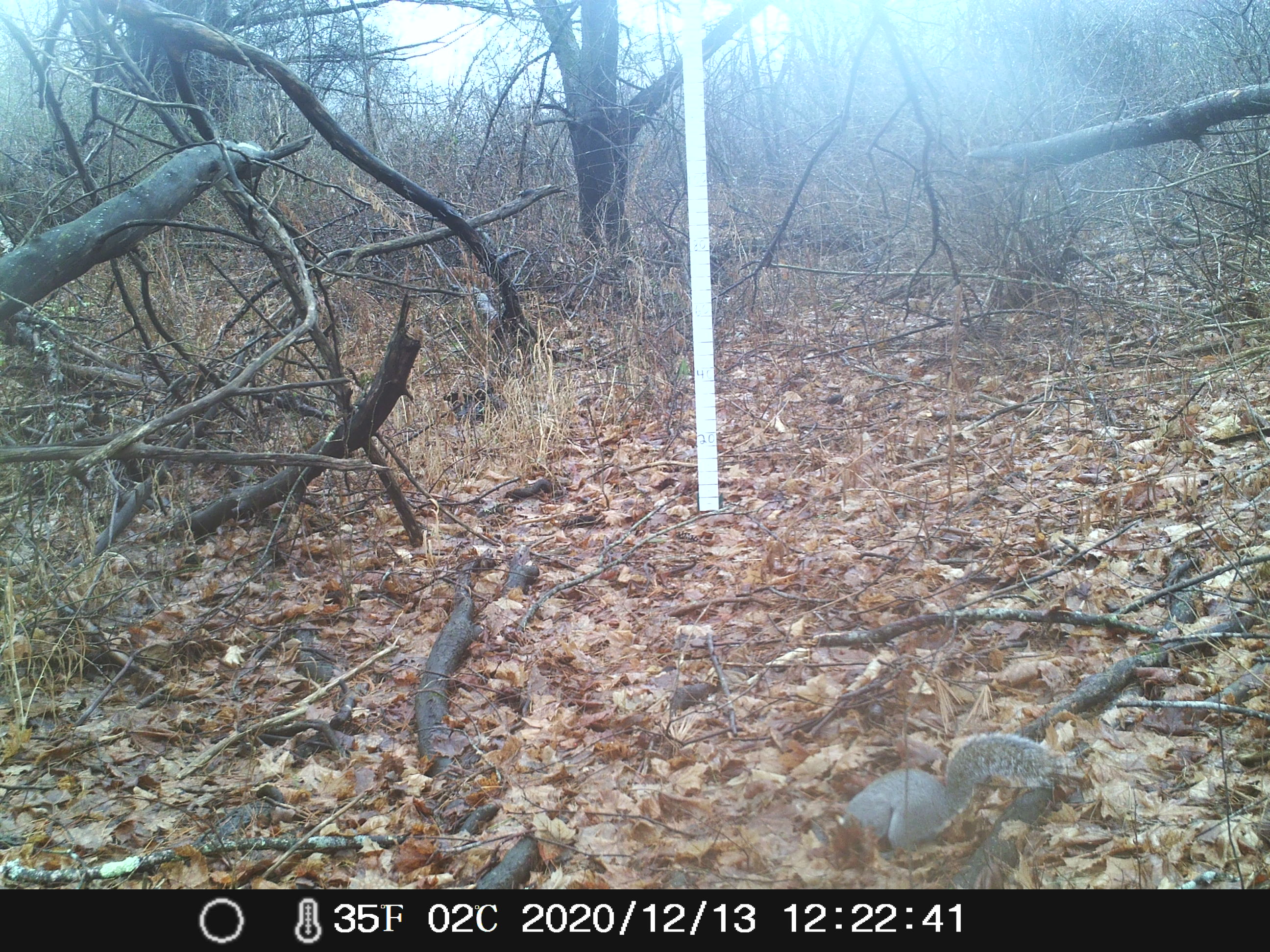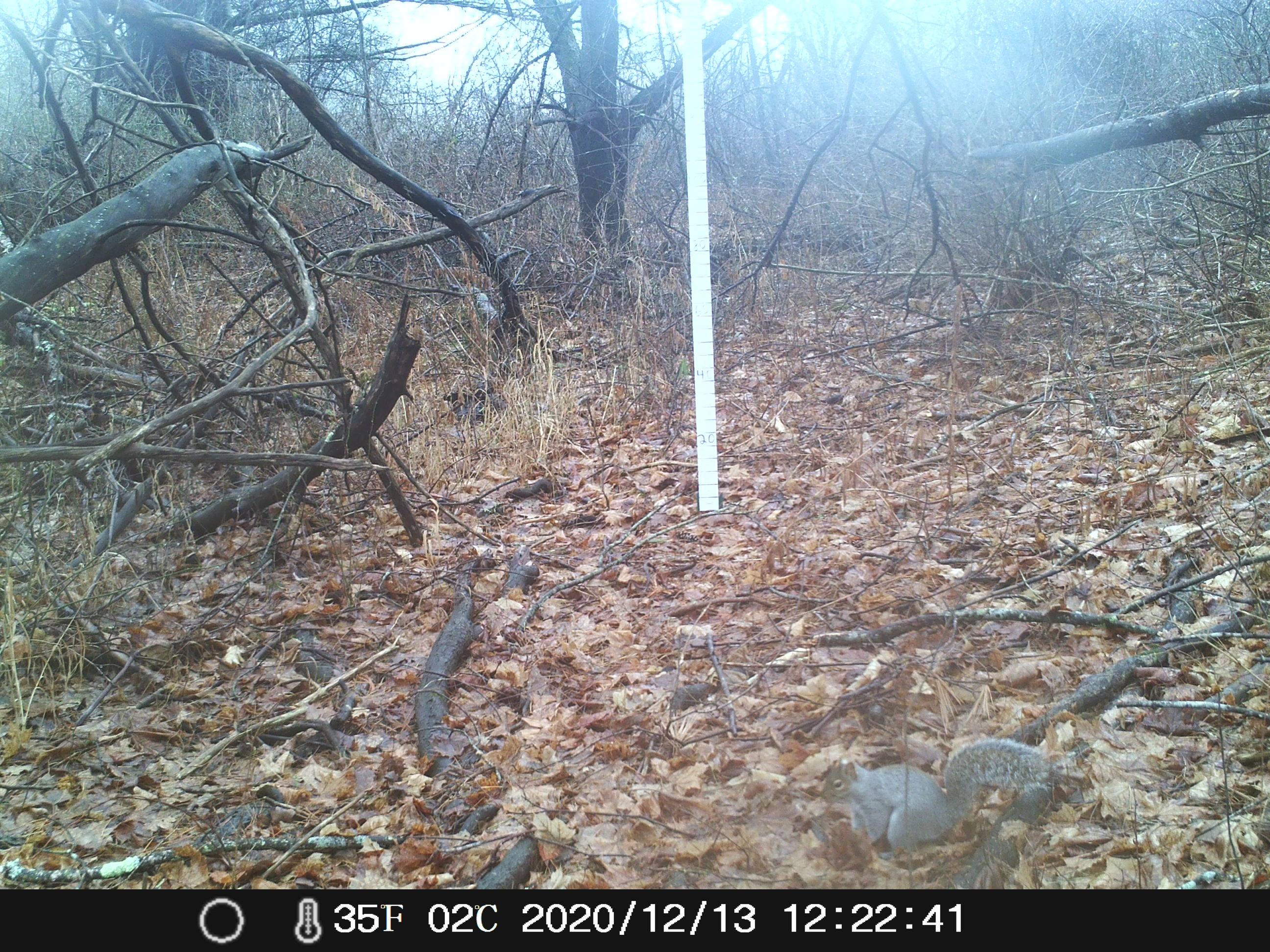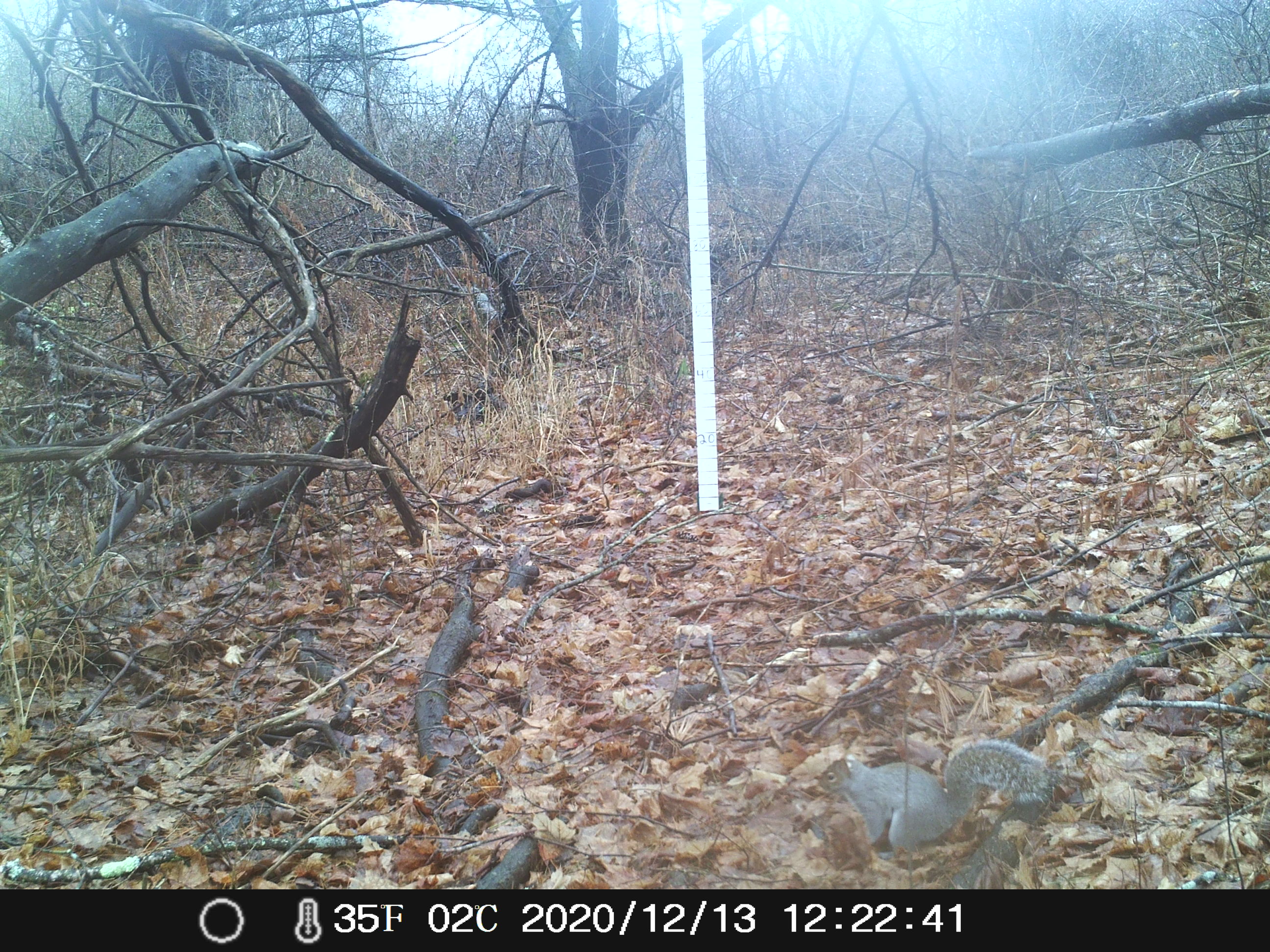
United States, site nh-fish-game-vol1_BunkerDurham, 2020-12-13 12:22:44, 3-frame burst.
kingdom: Animalia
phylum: Chordata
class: Mammalia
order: Rodentia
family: Sciuridae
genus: Sciurus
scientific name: Sciurus carolinensis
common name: gray squirrel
Gray squirrel (Sciurus carolinensis).